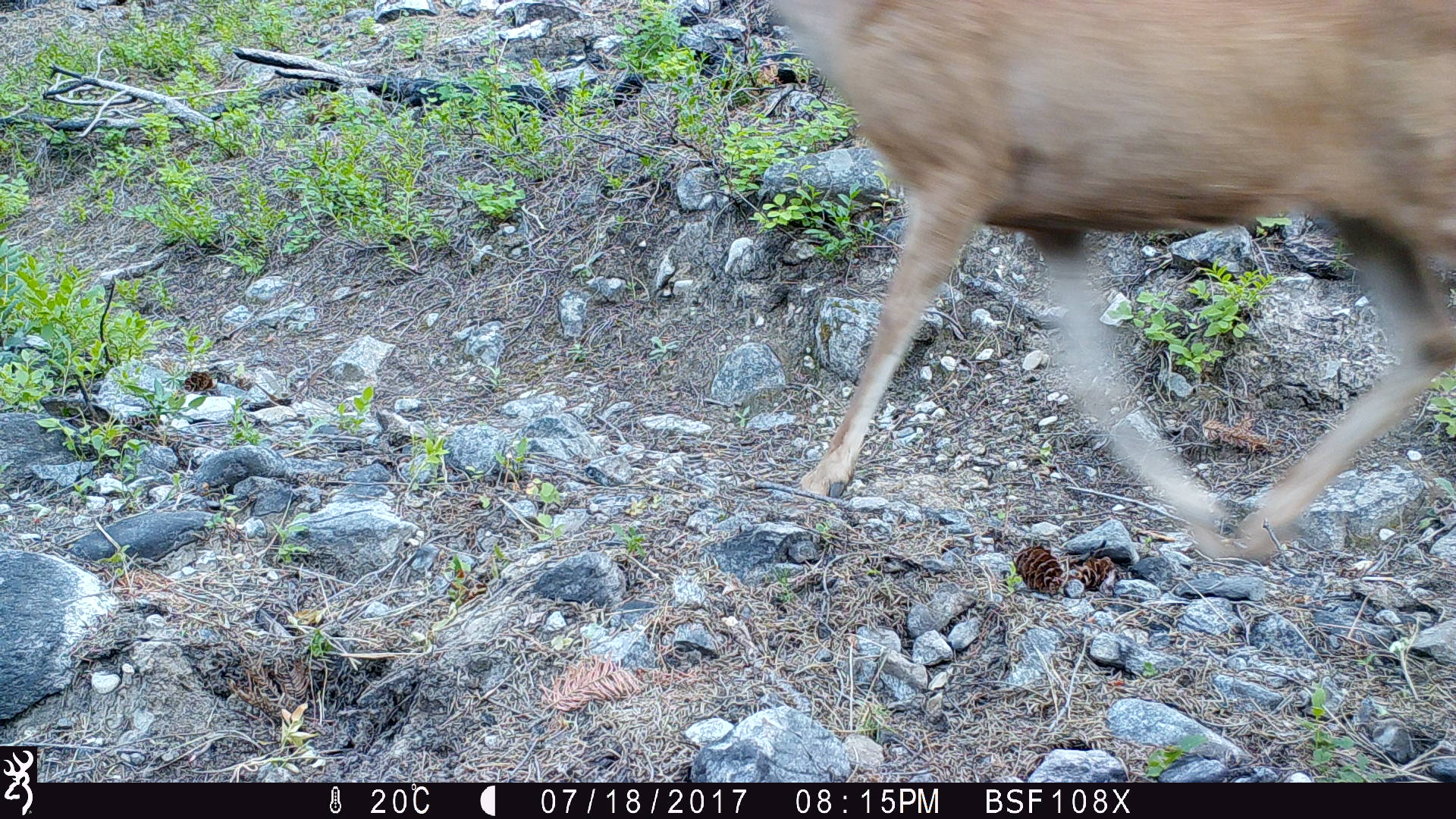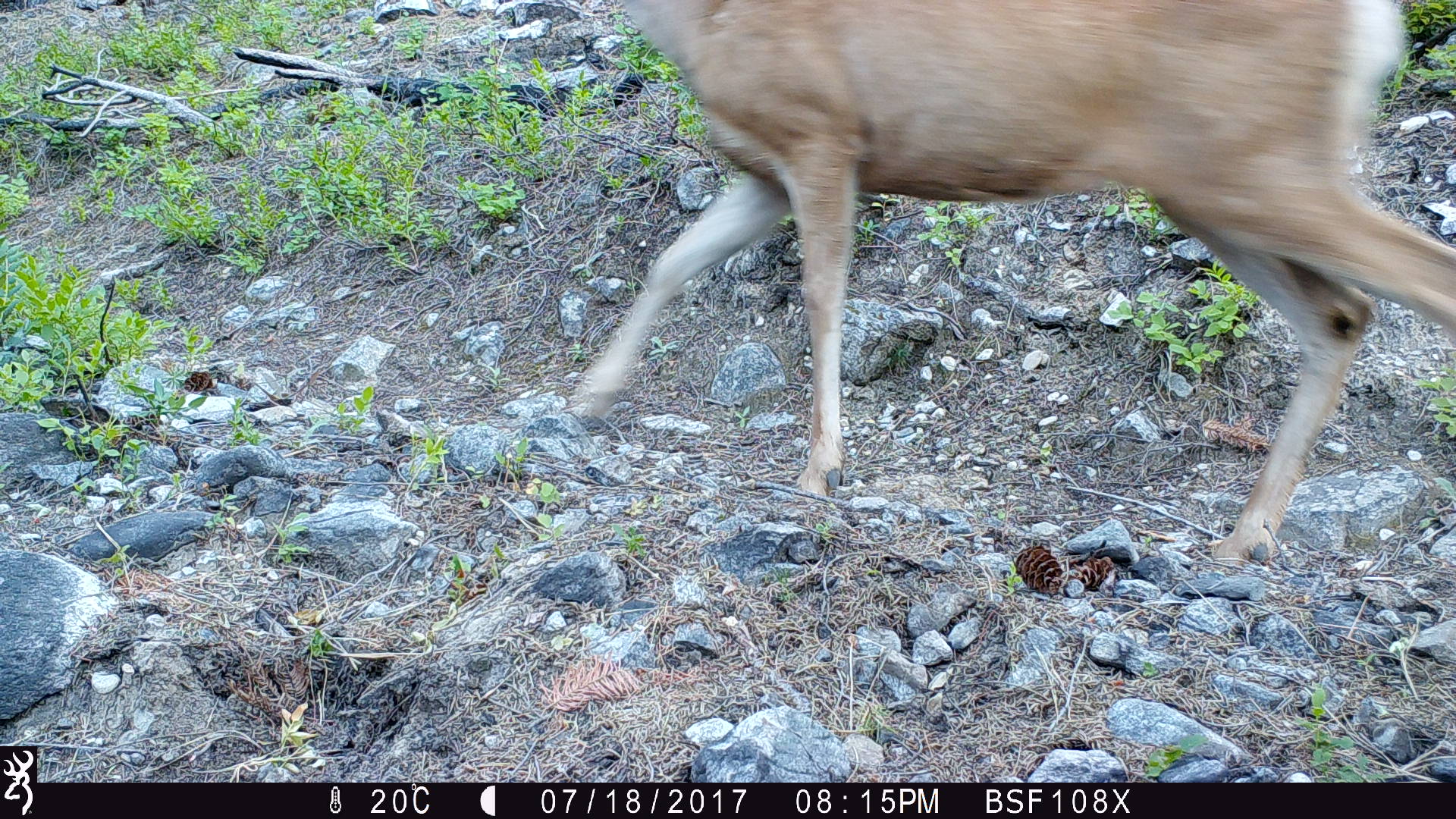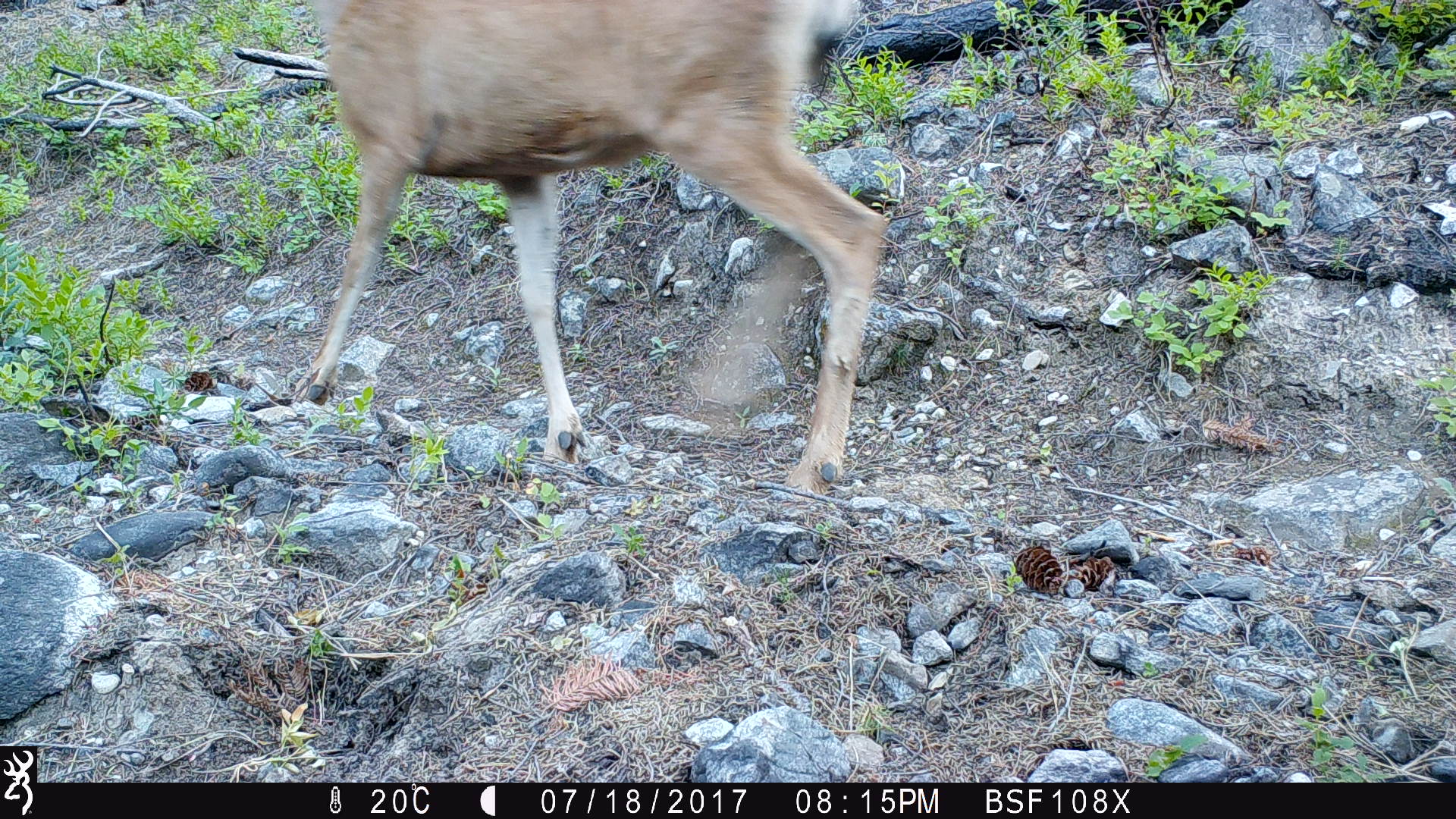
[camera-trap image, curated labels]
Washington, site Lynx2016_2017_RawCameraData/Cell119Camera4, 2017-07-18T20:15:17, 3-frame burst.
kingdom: Animalia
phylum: Chordata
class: Mammalia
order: Artiodactyla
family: Cervidae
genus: Odocoileus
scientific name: Odocoileus hemionus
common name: mule deer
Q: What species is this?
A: Odocoileus hemionus (mule deer).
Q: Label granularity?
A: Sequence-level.